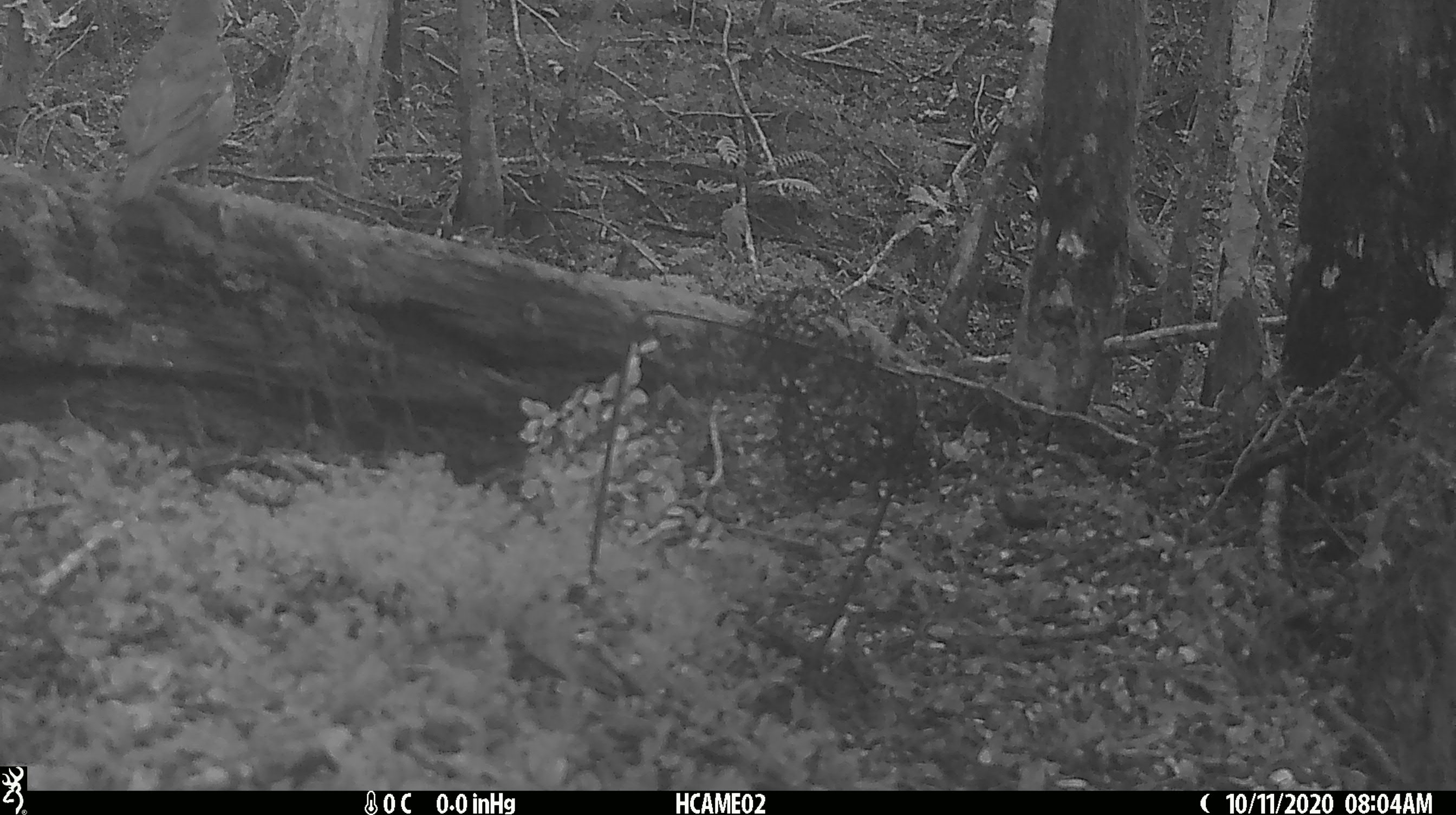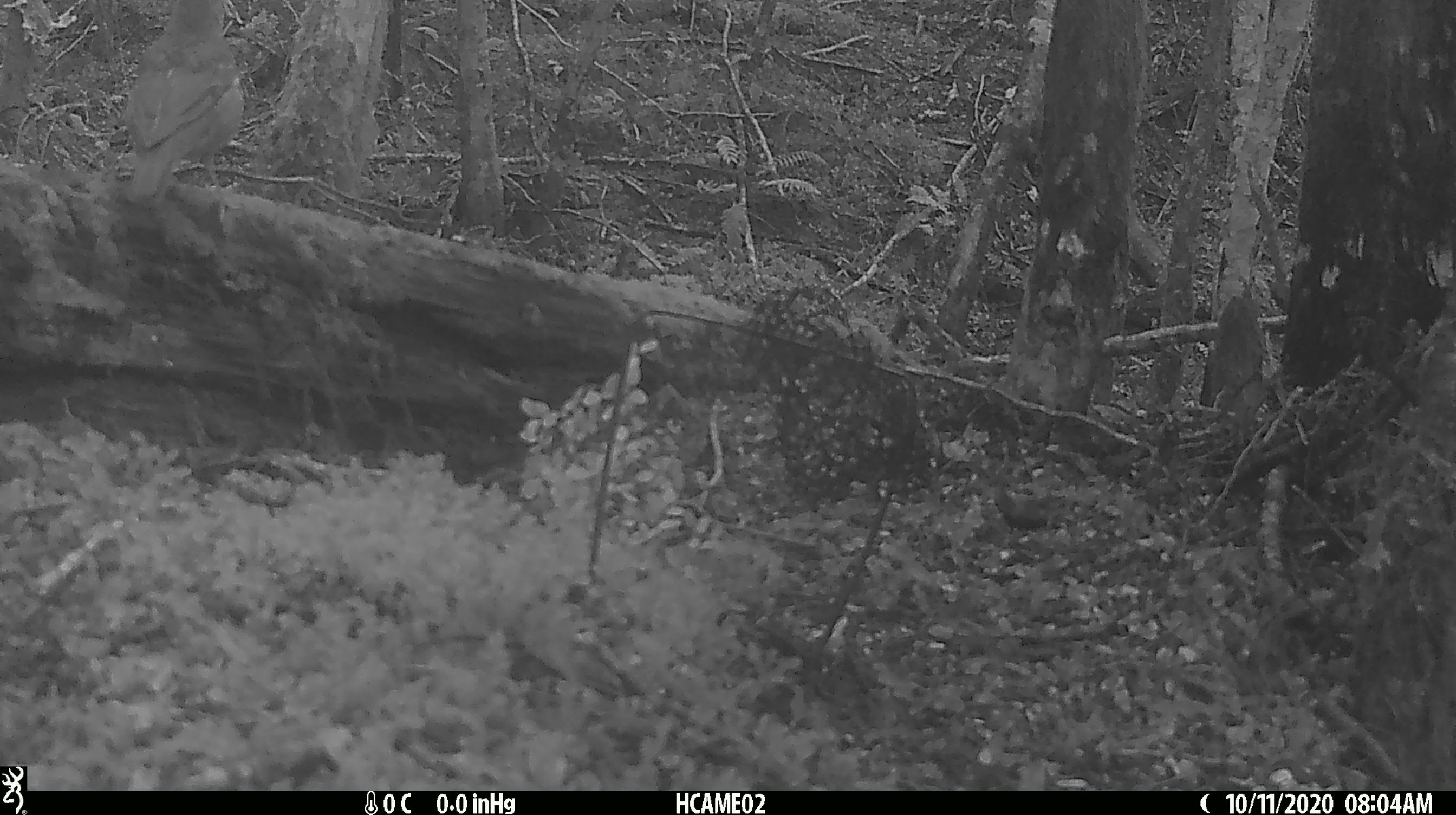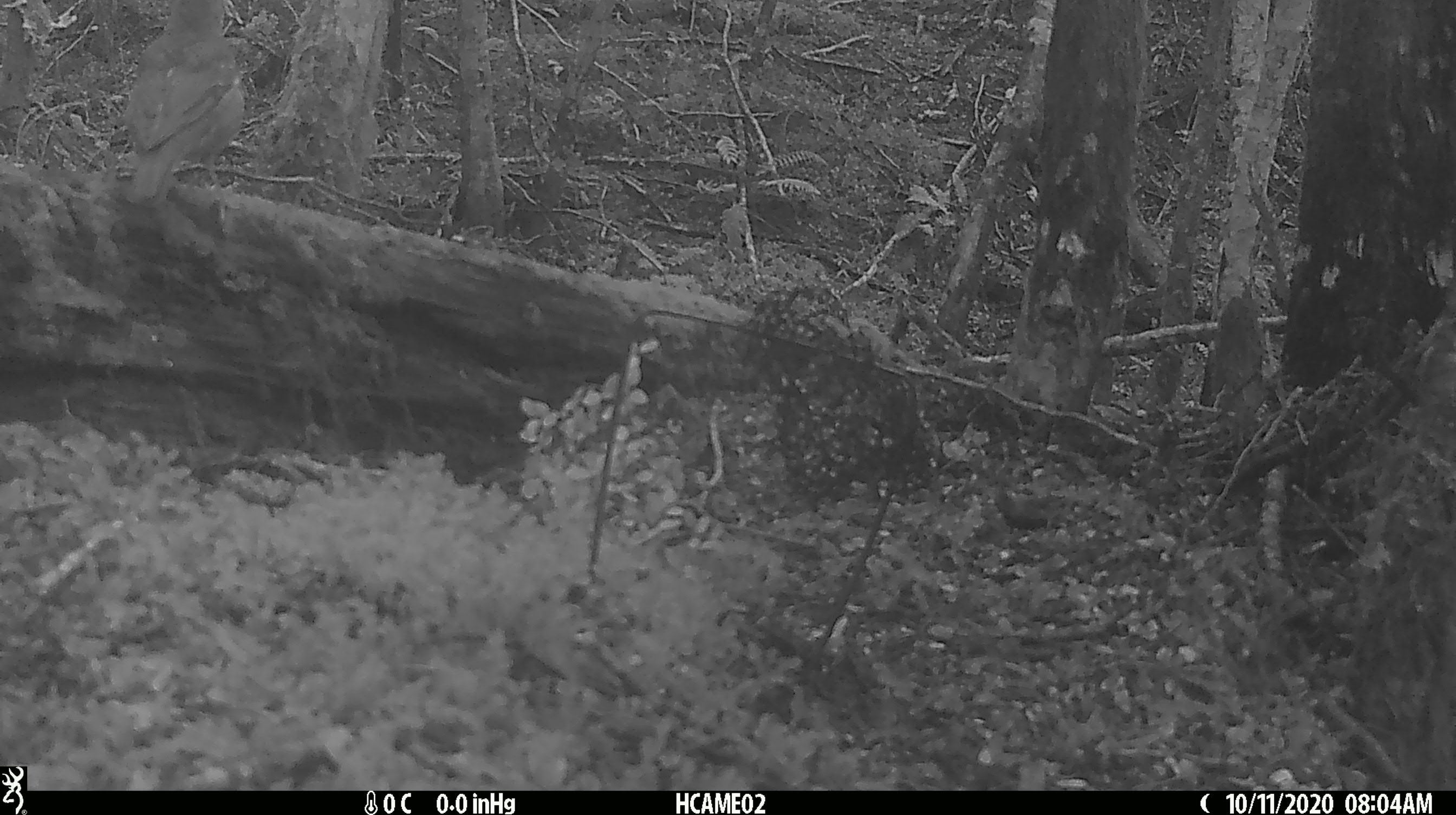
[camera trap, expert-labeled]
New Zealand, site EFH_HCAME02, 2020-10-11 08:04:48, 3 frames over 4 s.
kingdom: Animalia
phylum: Chordata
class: Aves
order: Passeriformes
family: Turdidae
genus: Turdus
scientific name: Turdus philomelos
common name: song thrush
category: thrush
Thrush (song thrush) (Turdus philomelos).